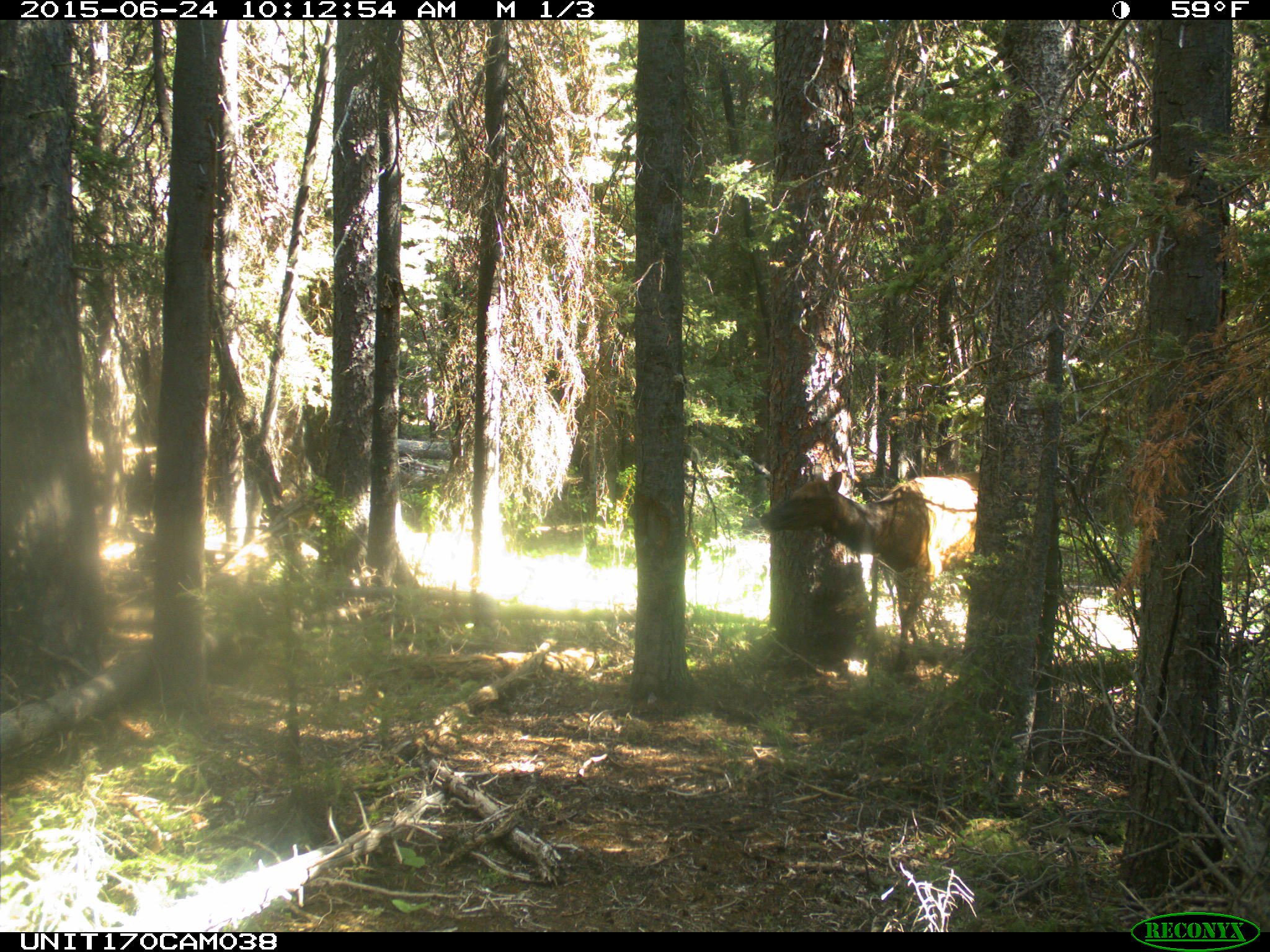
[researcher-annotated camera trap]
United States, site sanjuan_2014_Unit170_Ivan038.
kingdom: Animalia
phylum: Chordata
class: Mammalia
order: Artiodactyla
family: Cervidae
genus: Cervus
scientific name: Cervus elaphus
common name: red deer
Cervus elaphus (red deer).